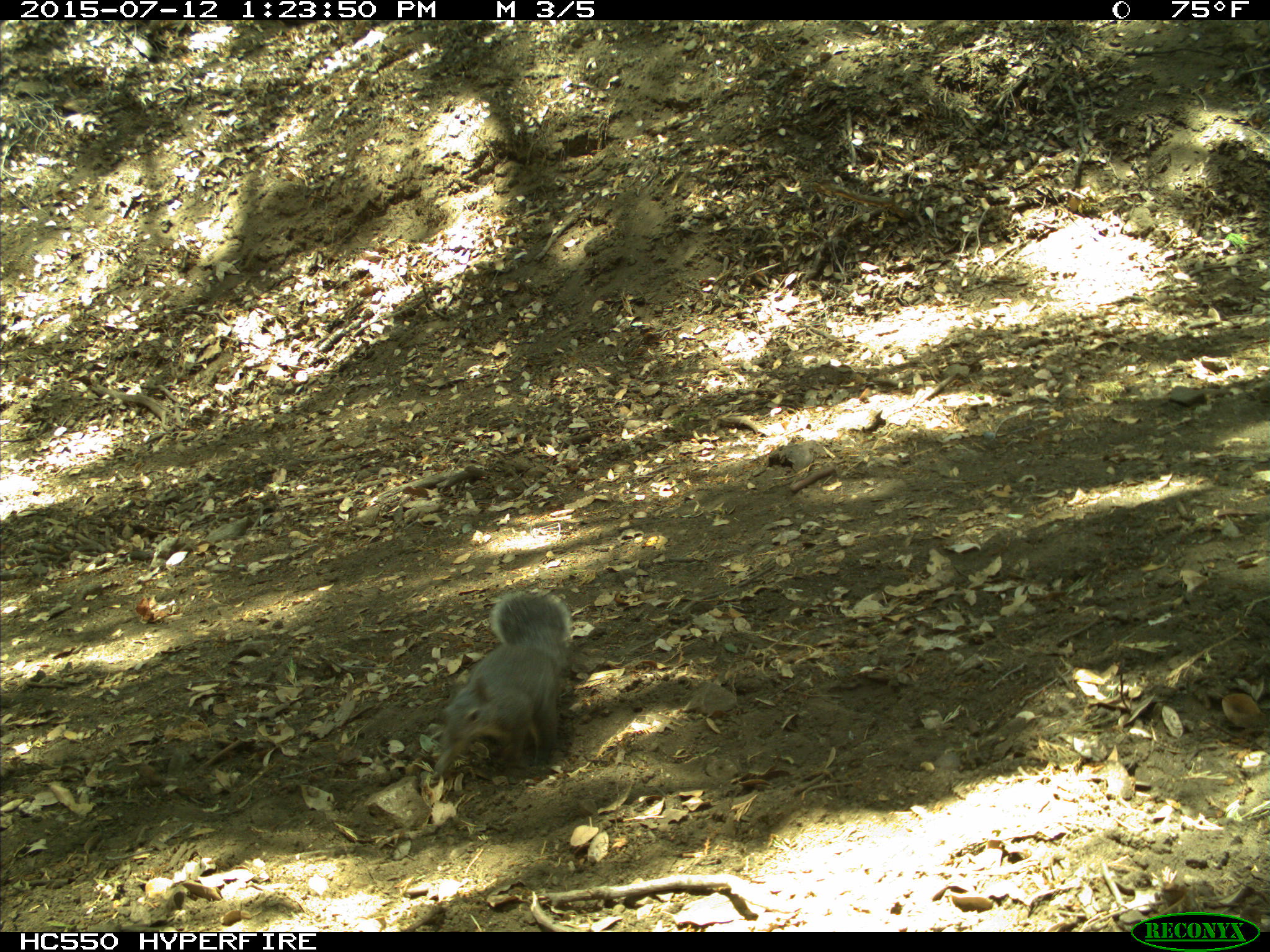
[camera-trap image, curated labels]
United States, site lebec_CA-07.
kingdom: Animalia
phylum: Chordata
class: Mammalia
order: Rodentia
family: Sciuridae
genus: Sciurus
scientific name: Sciurus carolinensis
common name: eastern gray squirrel